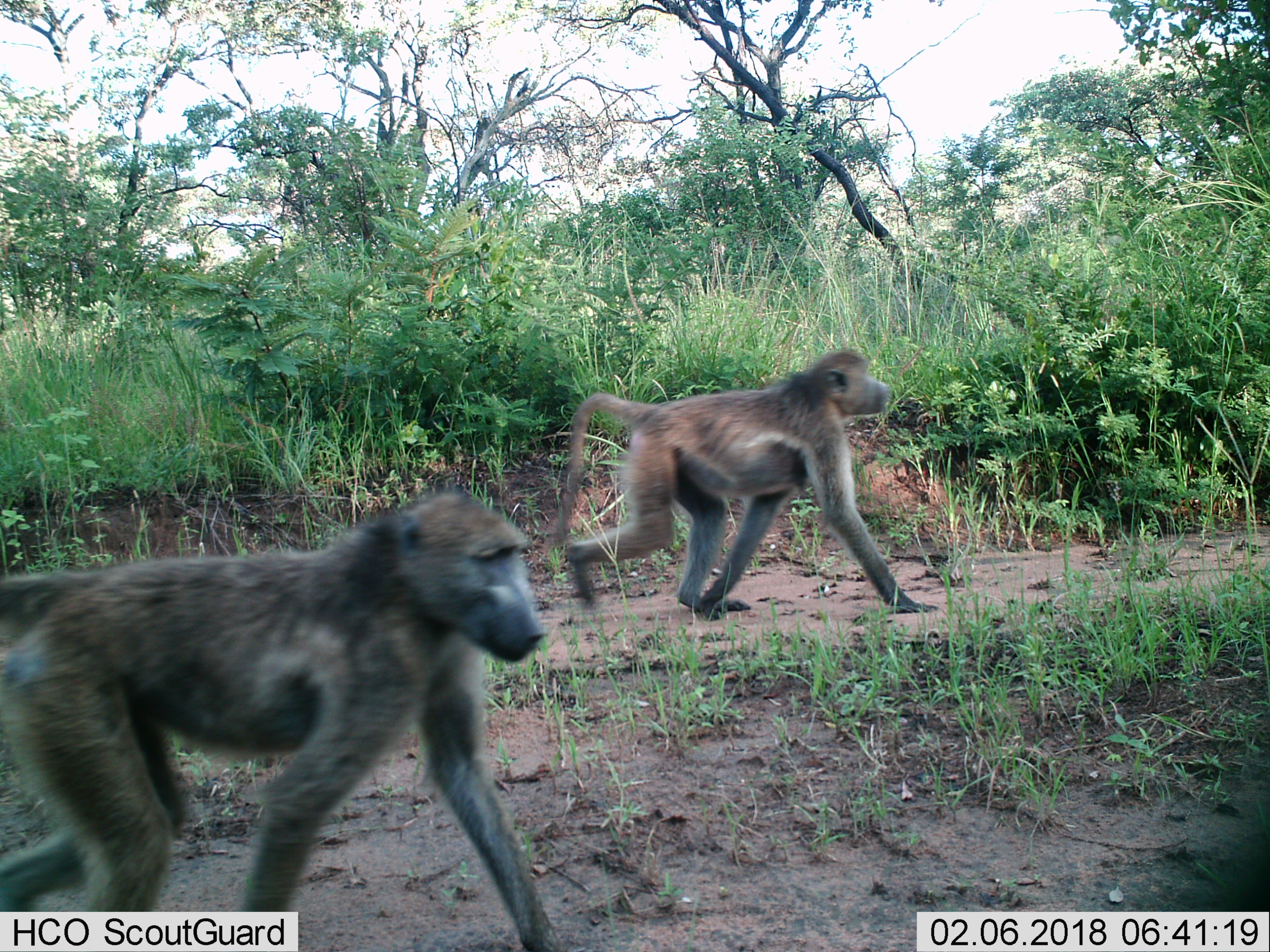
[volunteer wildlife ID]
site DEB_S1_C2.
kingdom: Animalia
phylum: Chordata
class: Mammalia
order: Primates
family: Cercopithecidae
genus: Papio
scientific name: Papio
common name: baboon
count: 2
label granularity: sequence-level